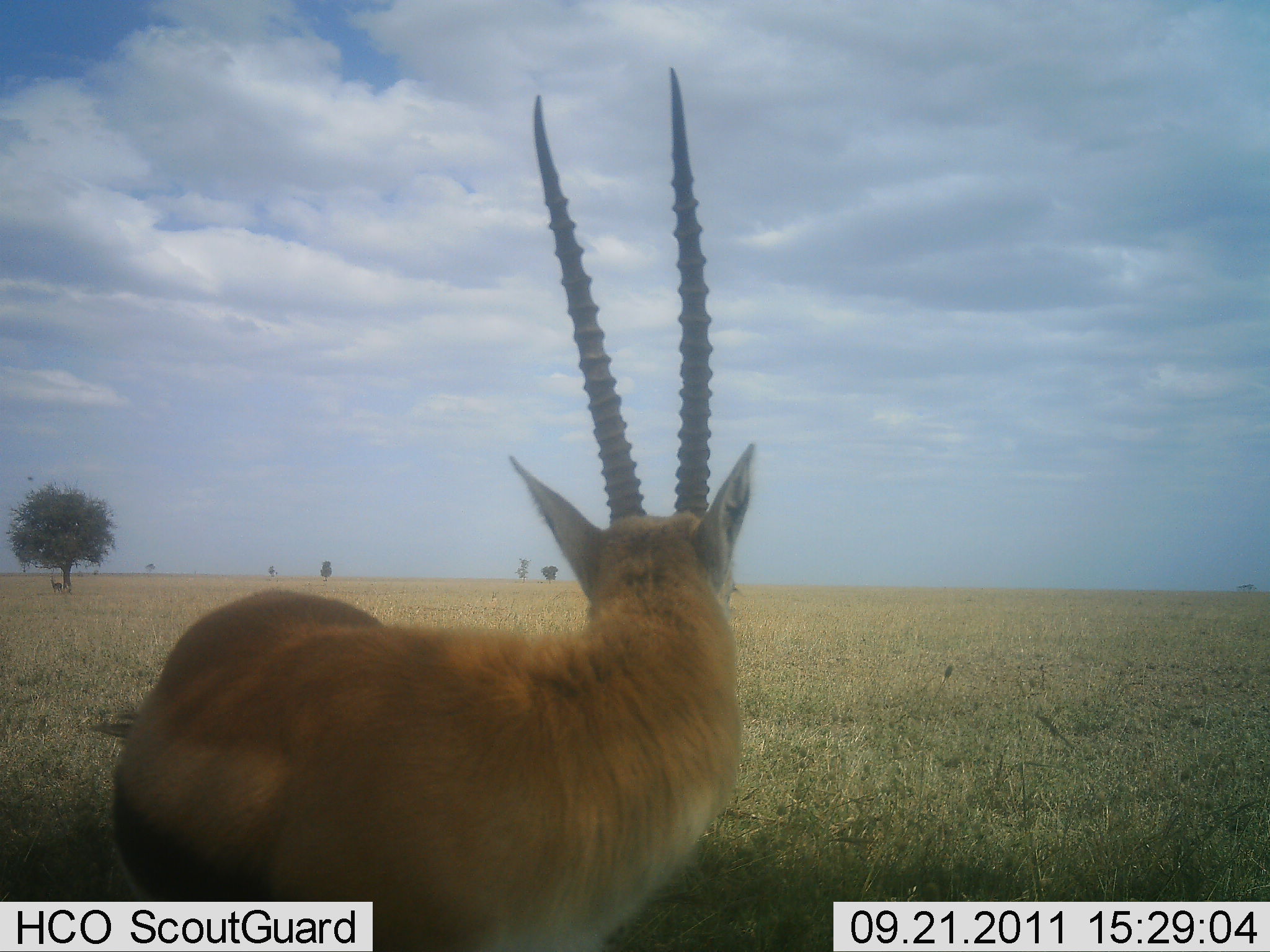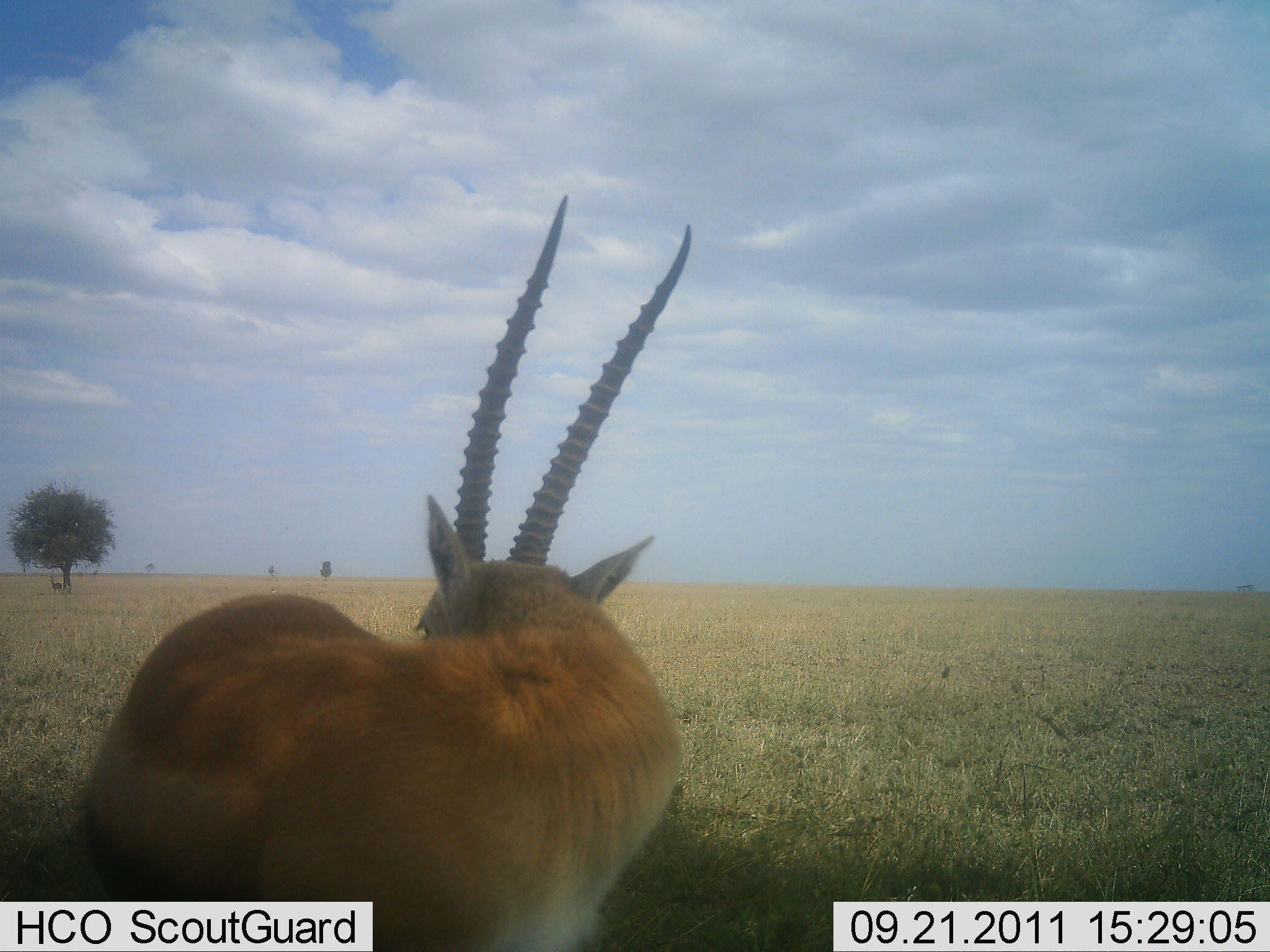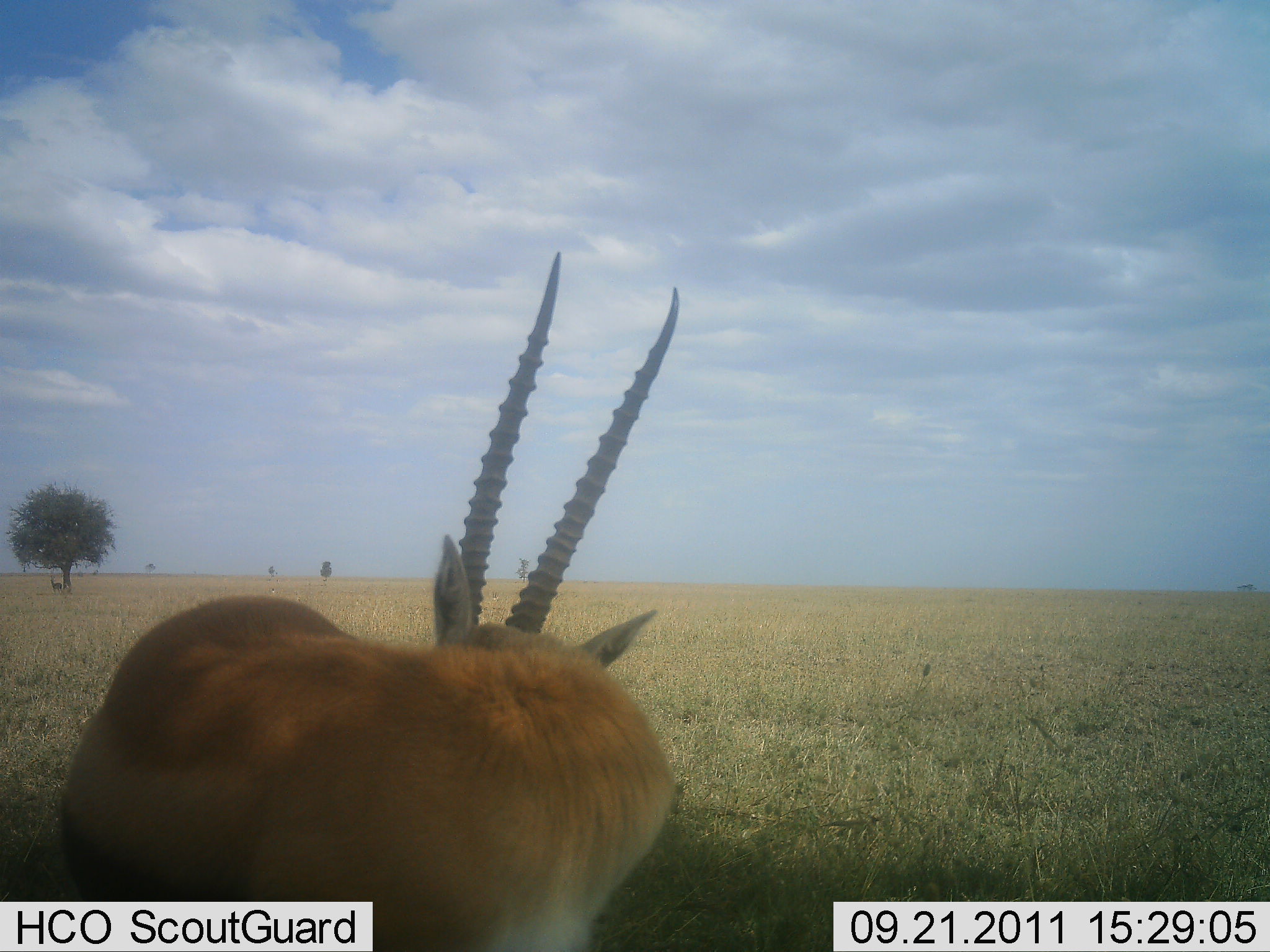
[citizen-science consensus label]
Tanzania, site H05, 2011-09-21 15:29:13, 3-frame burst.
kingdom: Animalia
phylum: Chordata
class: Mammalia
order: Artiodactyla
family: Bovidae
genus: Eudorcas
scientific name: Eudorcas thomsonii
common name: thomson's gazelle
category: gazellethomsons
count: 1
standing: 20%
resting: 90%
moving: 0%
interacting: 0%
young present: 0%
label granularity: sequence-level